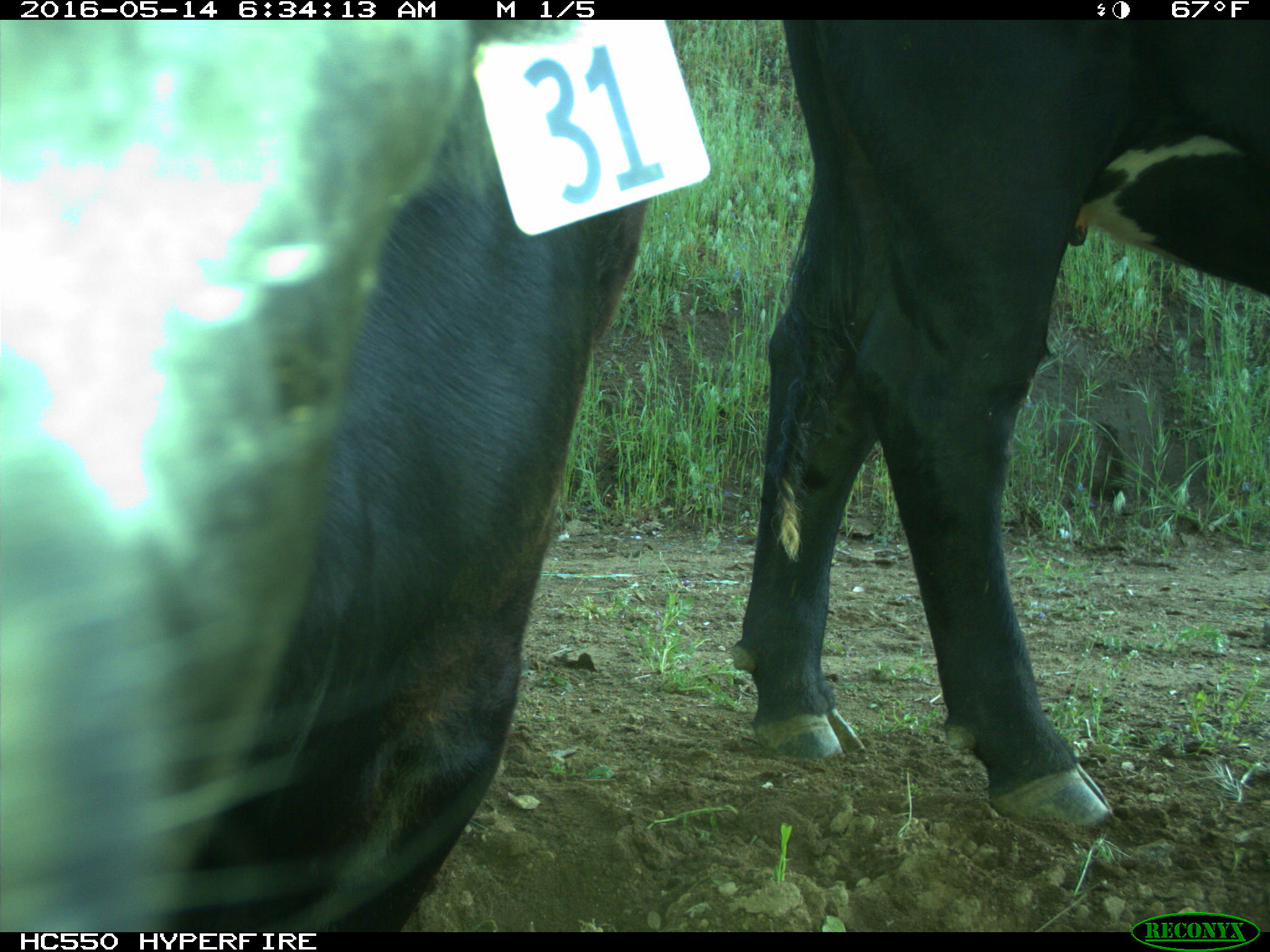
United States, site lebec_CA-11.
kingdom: Animalia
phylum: Chordata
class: Mammalia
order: Artiodactyla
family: Bovidae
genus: Bos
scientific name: Bos taurus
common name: domestic cow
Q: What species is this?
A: Bos taurus (domestic cow).